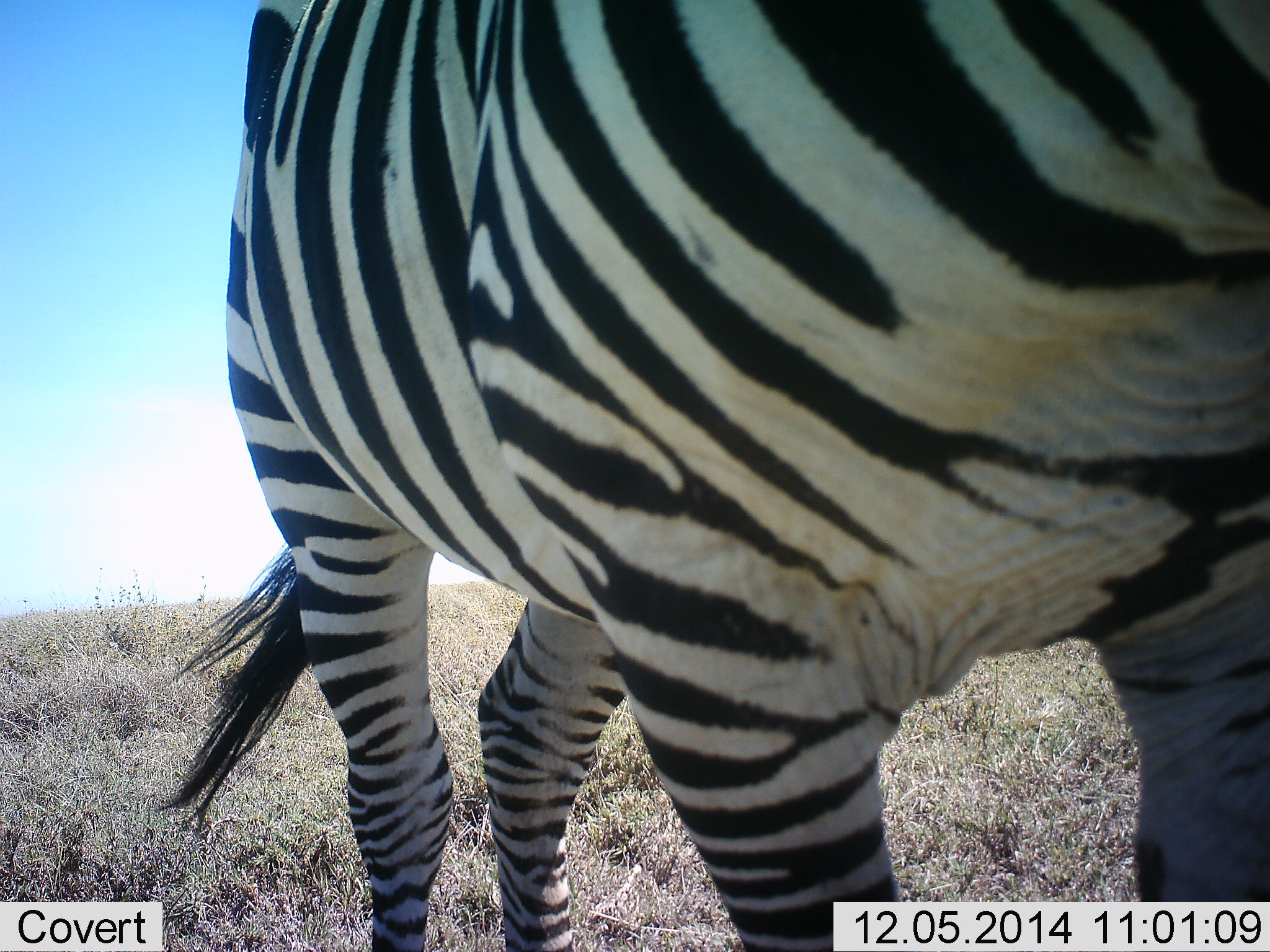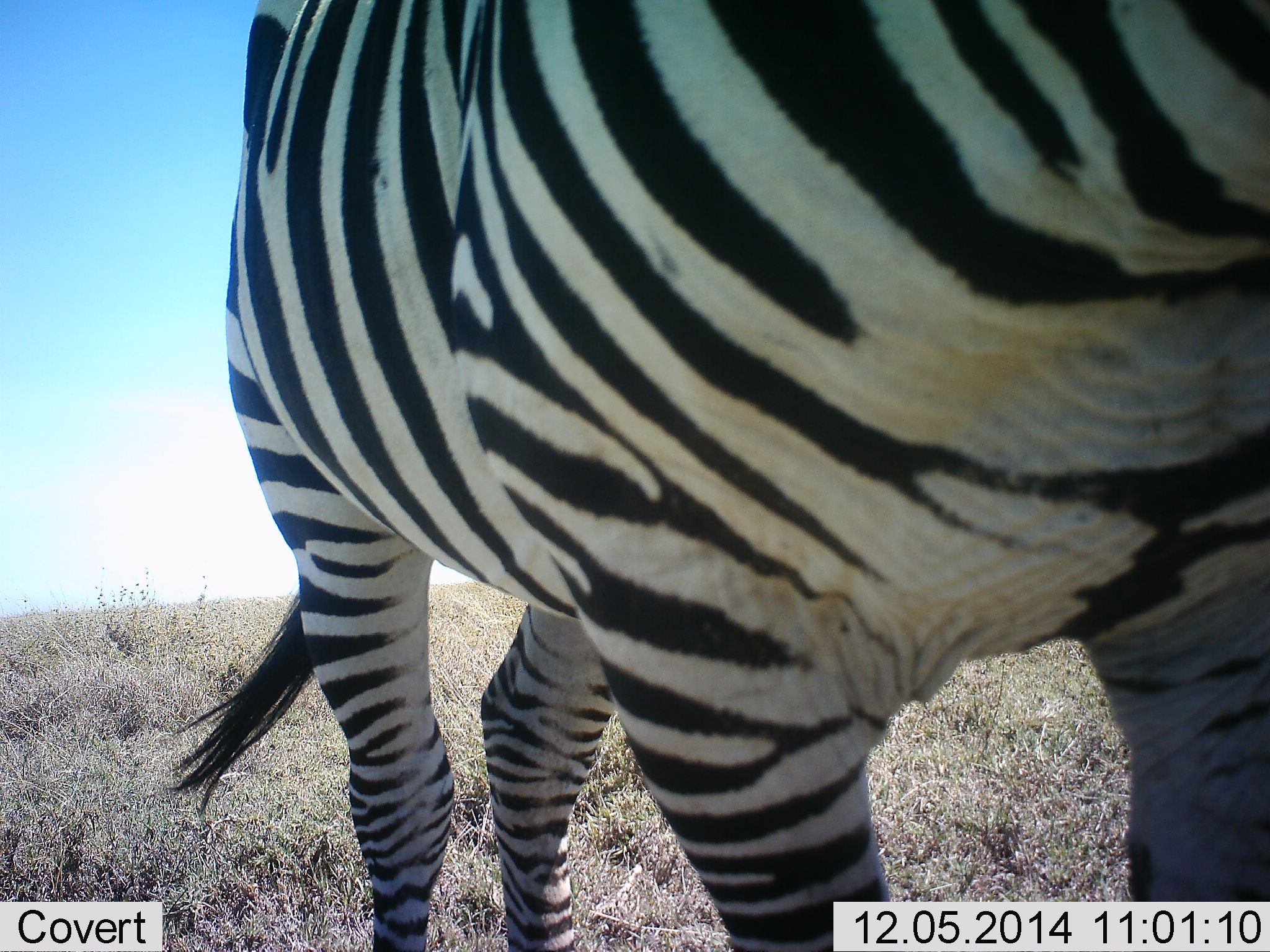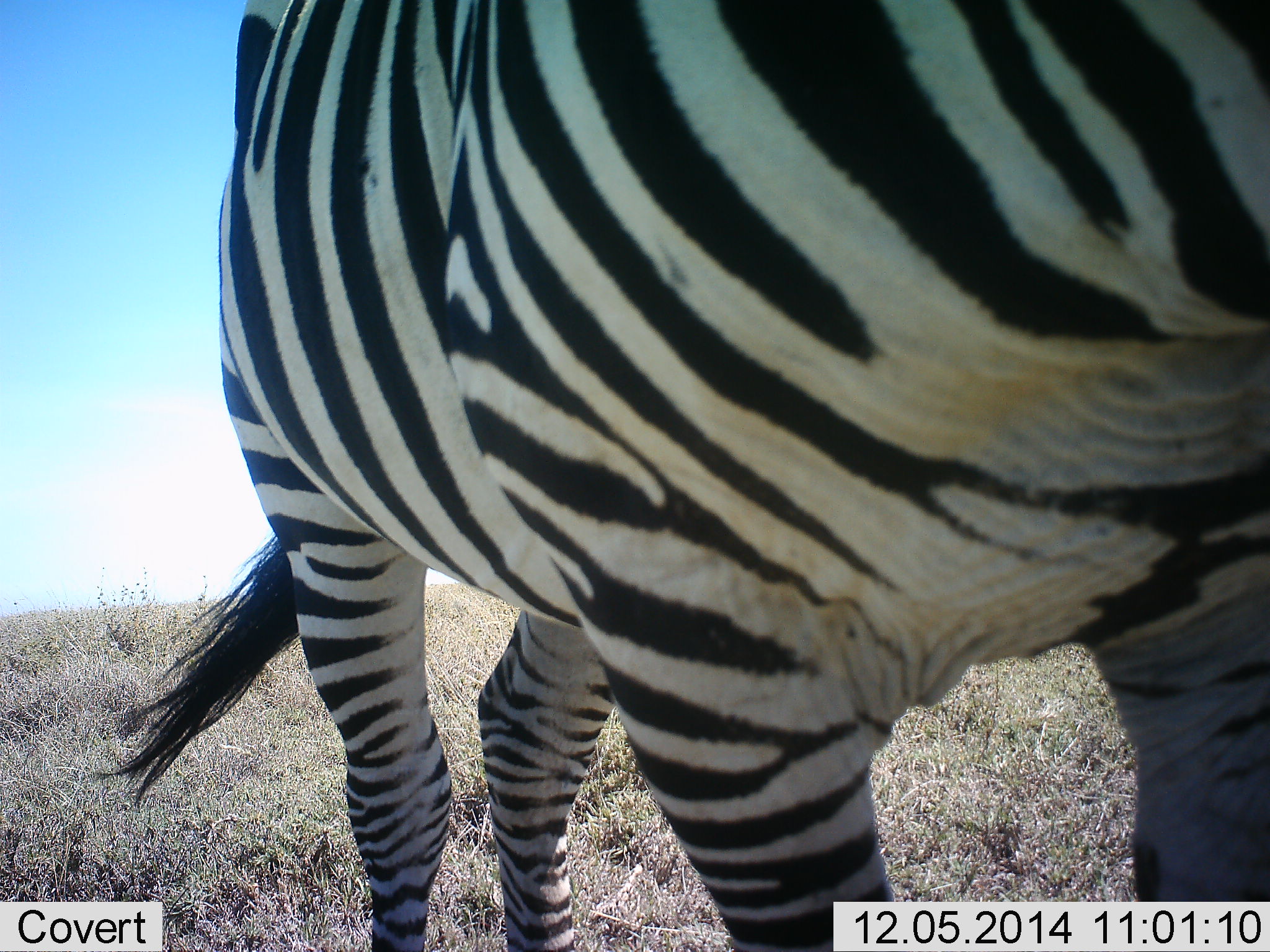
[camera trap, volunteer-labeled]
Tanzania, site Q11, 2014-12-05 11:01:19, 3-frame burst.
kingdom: Animalia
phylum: Chordata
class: Mammalia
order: Perissodactyla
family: Equidae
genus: Equus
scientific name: Equus quagga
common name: plains zebra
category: zebra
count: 1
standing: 90%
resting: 0%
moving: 10%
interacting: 0%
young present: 0%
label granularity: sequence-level